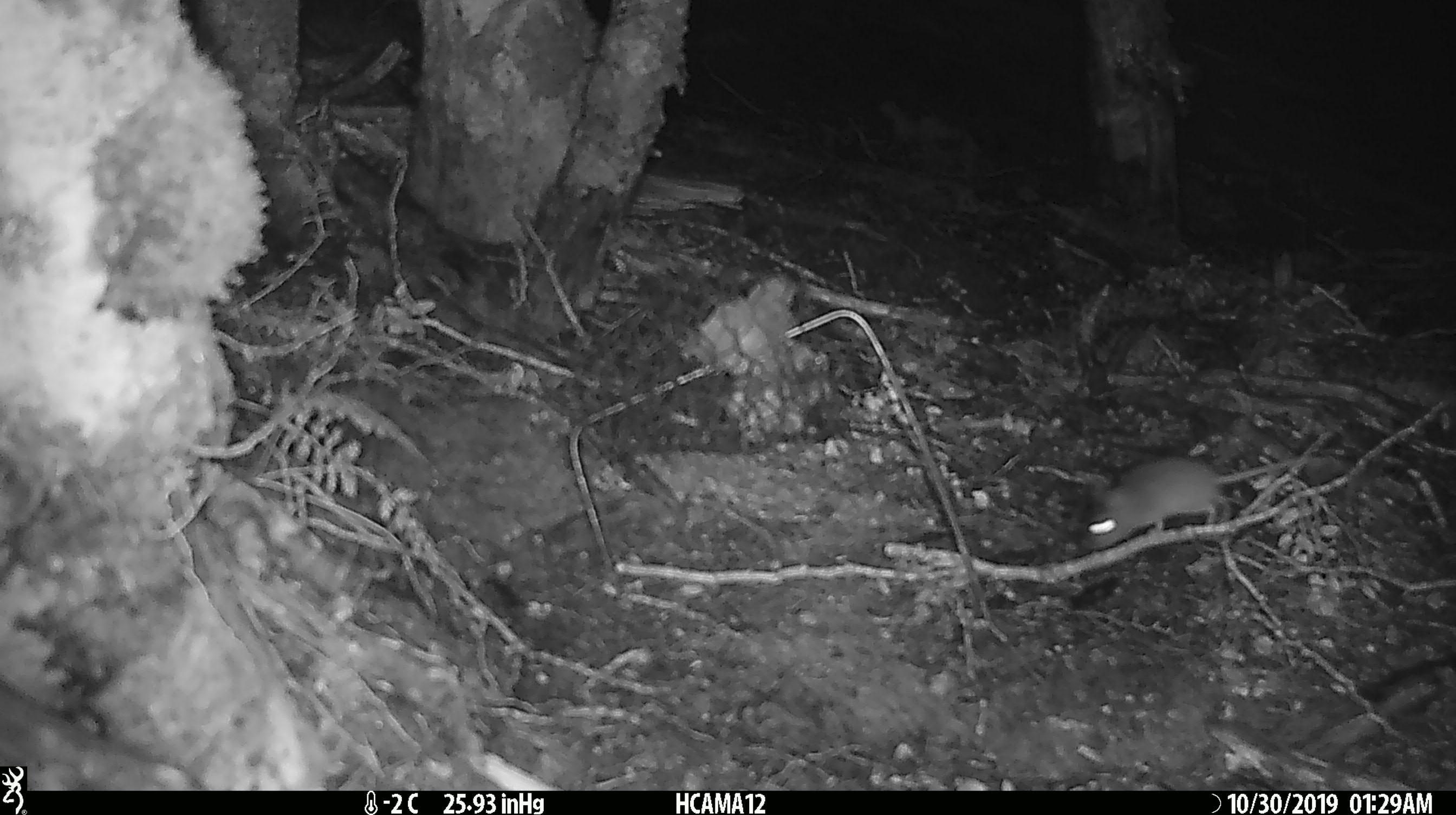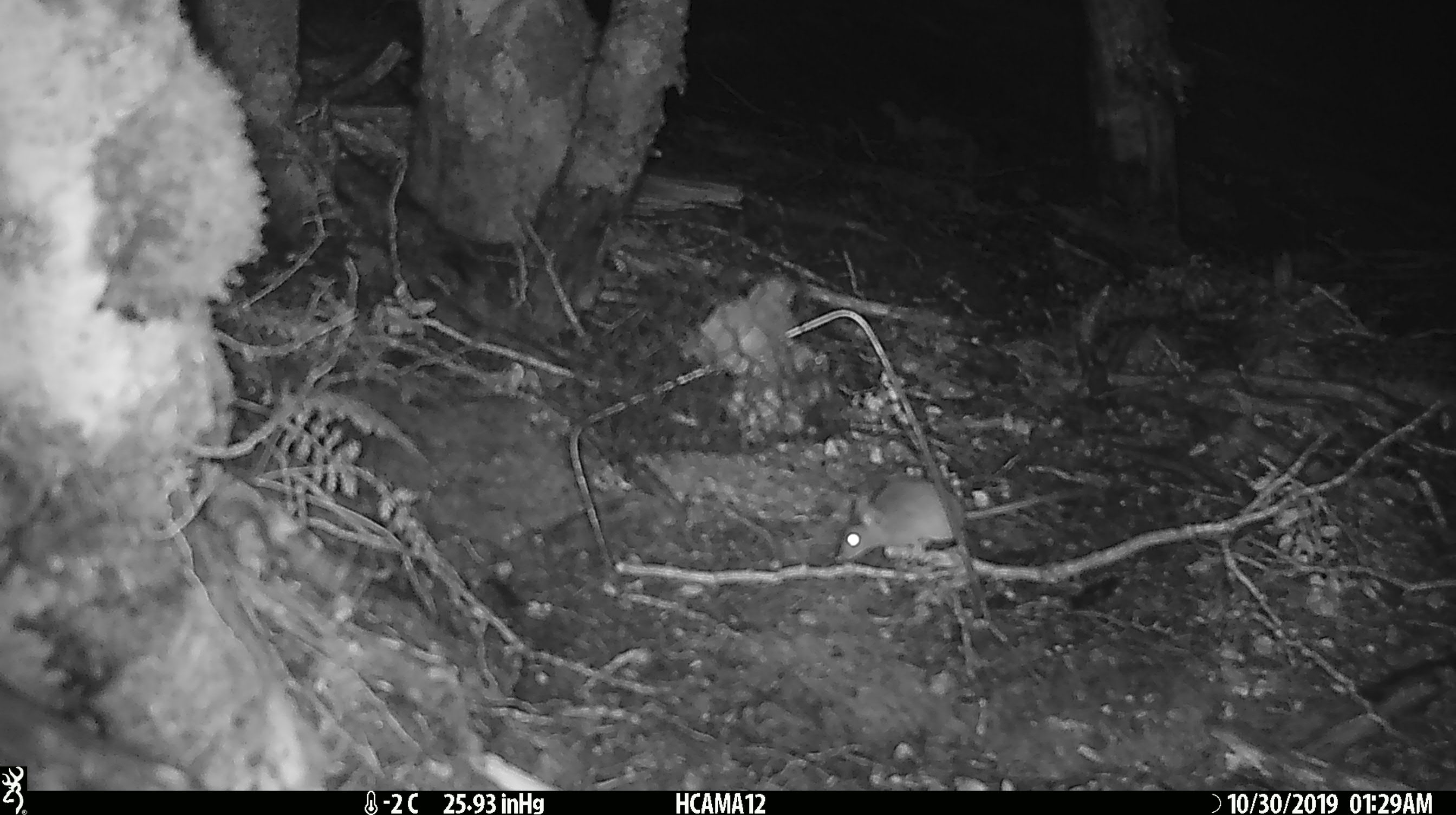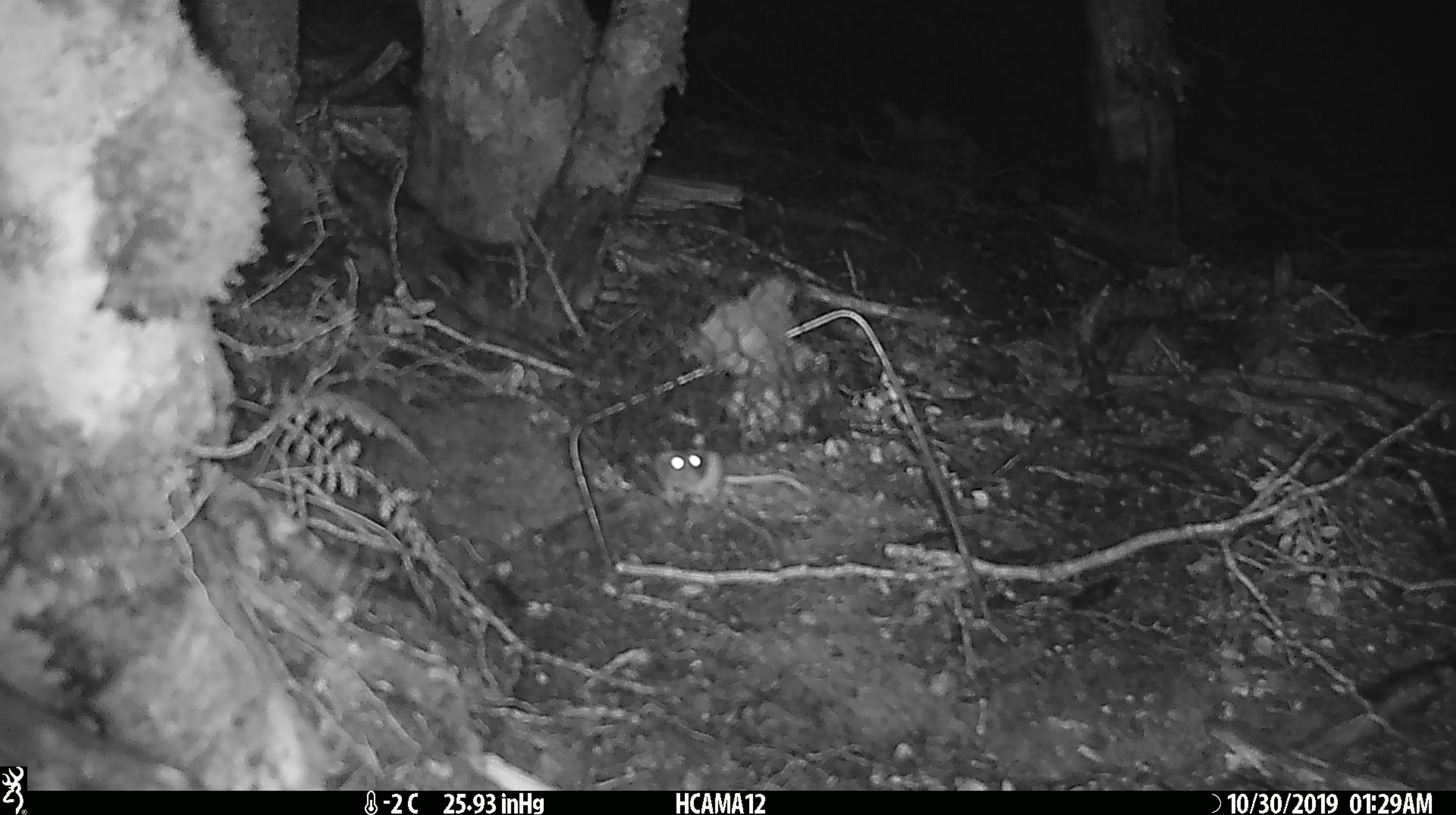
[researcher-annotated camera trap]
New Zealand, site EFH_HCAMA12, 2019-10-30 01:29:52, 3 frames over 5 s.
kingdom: Animalia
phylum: Chordata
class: Mammalia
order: Rodentia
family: Muridae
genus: Mus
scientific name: Mus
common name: mouse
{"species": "mouse (Mus)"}